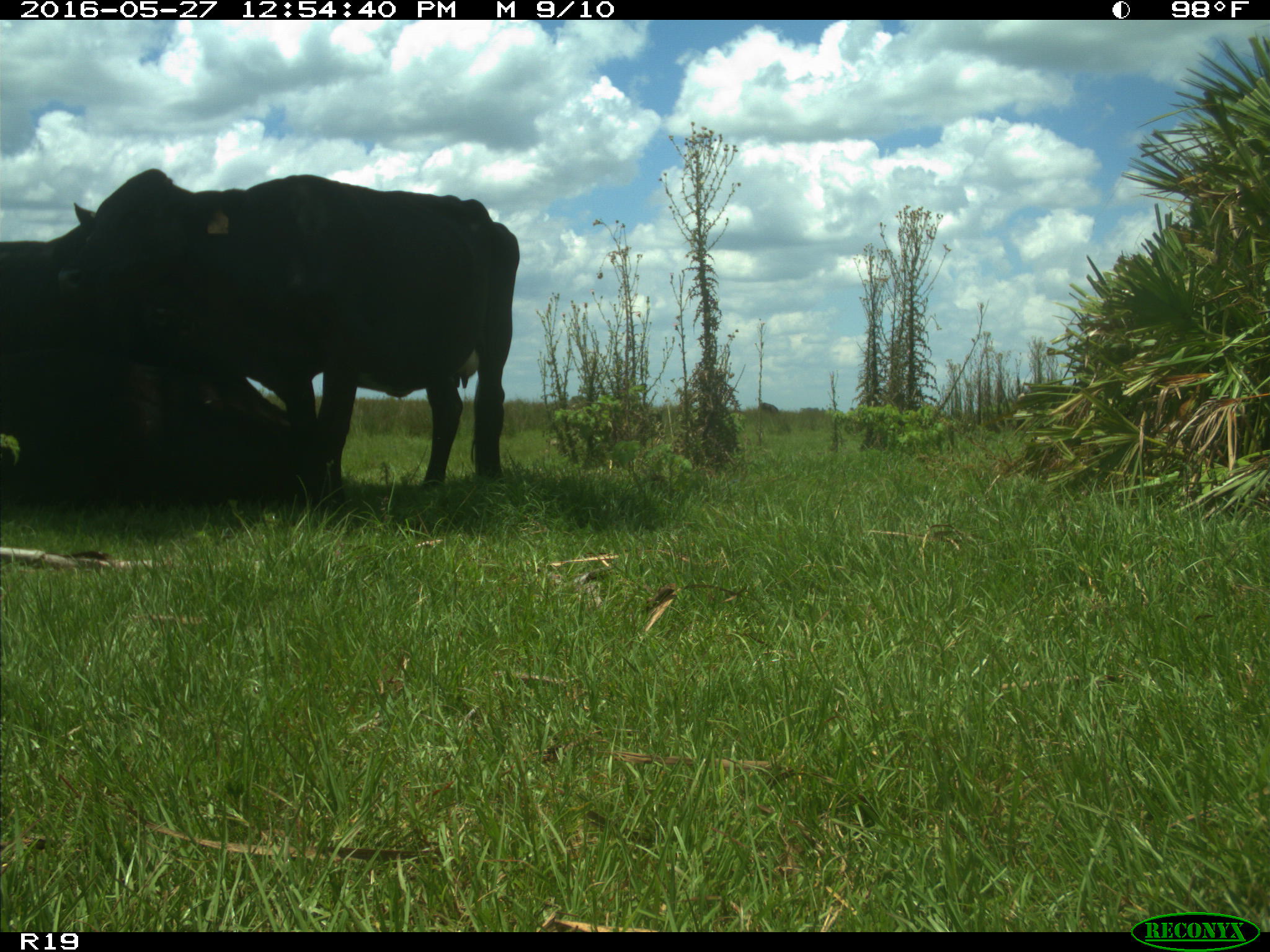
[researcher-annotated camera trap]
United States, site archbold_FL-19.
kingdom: Animalia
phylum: Chordata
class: Mammalia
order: Artiodactyla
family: Bovidae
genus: Bos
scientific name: Bos taurus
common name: domestic cow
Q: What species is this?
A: Bos taurus (domestic cow).